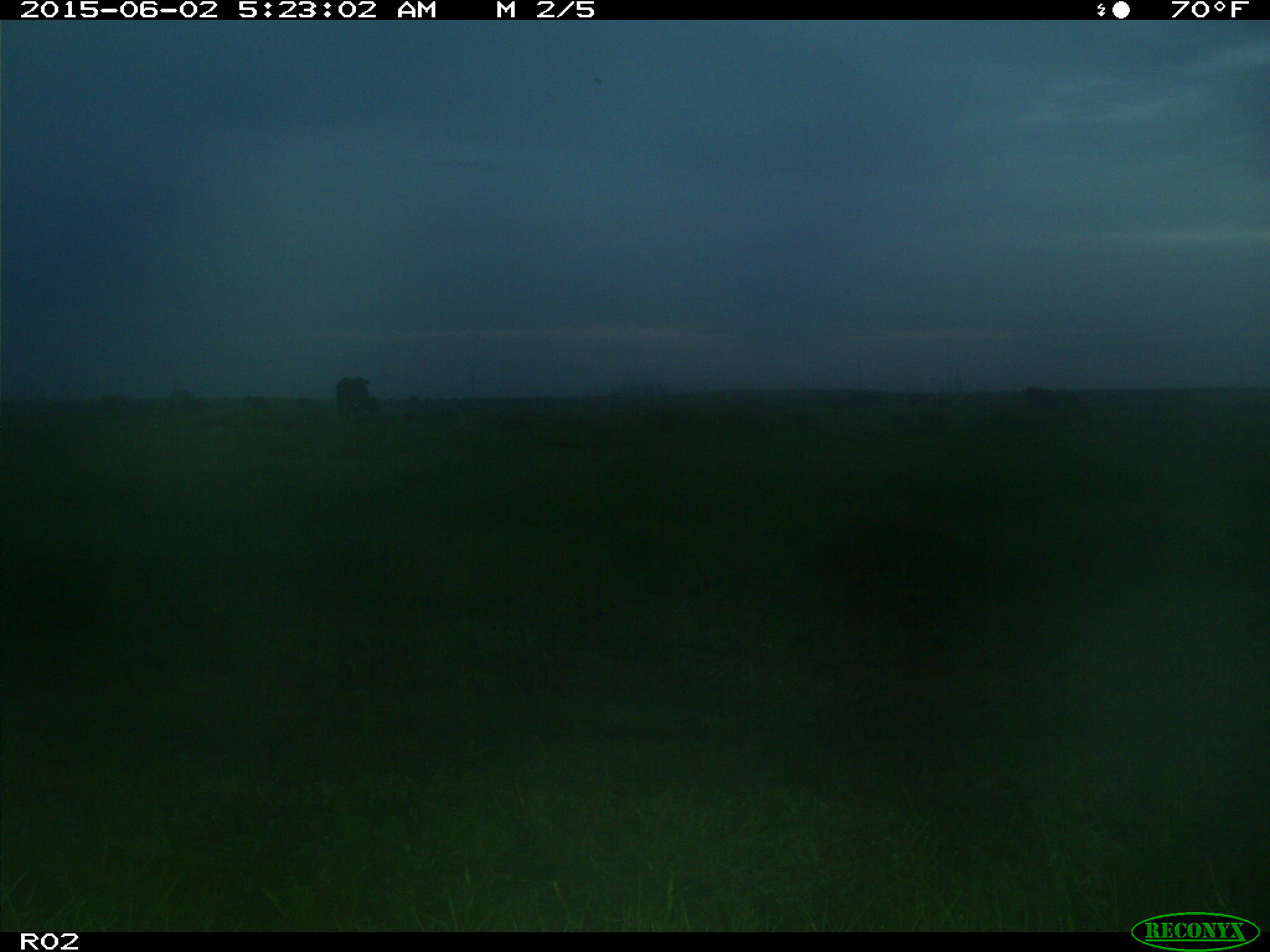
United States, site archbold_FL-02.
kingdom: Animalia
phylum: Chordata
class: Mammalia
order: Artiodactyla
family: Bovidae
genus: Bos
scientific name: Bos taurus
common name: domestic cow